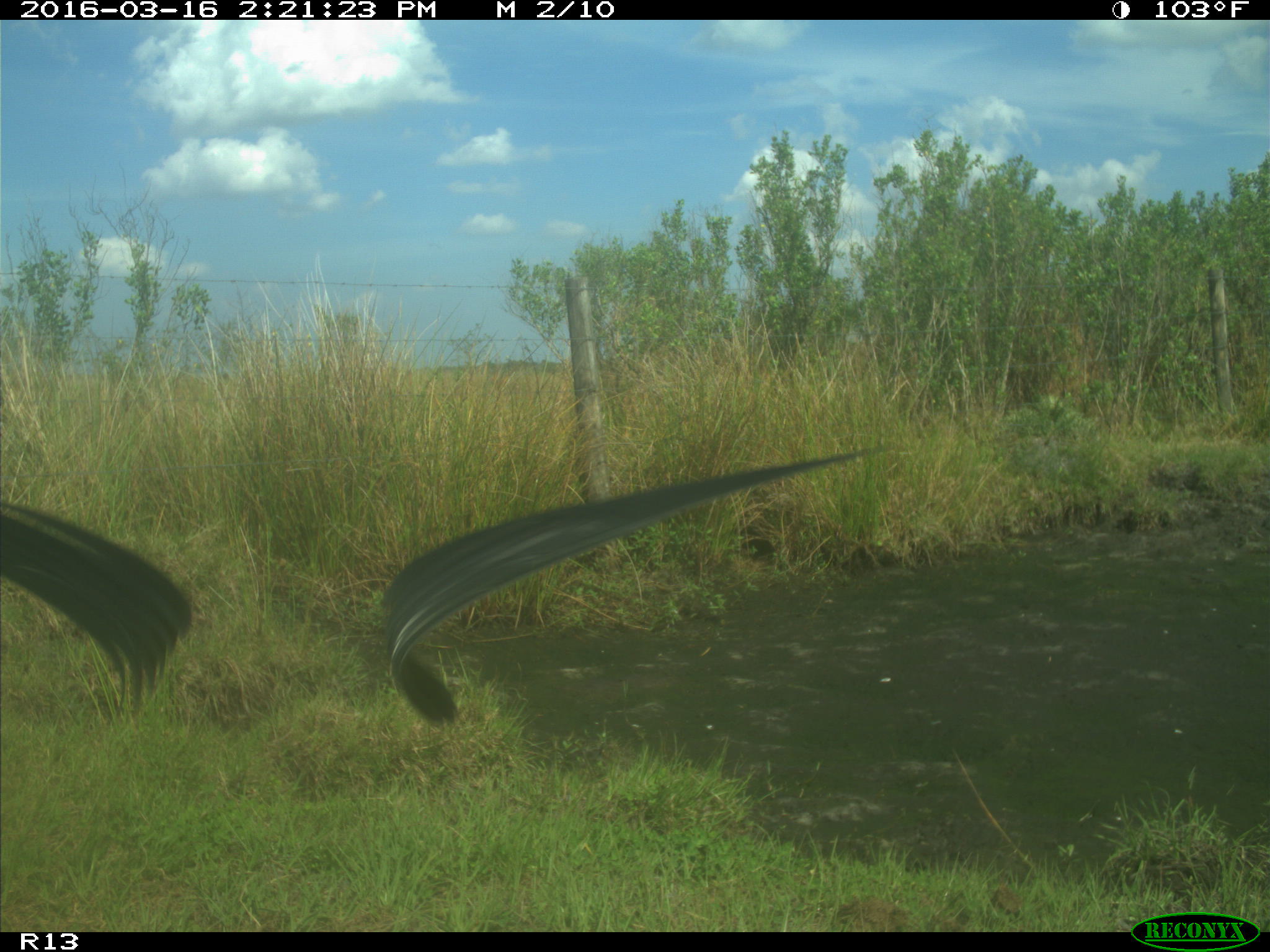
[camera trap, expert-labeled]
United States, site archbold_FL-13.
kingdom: Animalia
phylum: Chordata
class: Aves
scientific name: Aves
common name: birds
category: unidentified bird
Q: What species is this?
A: Unidentified bird (birds) (Aves).